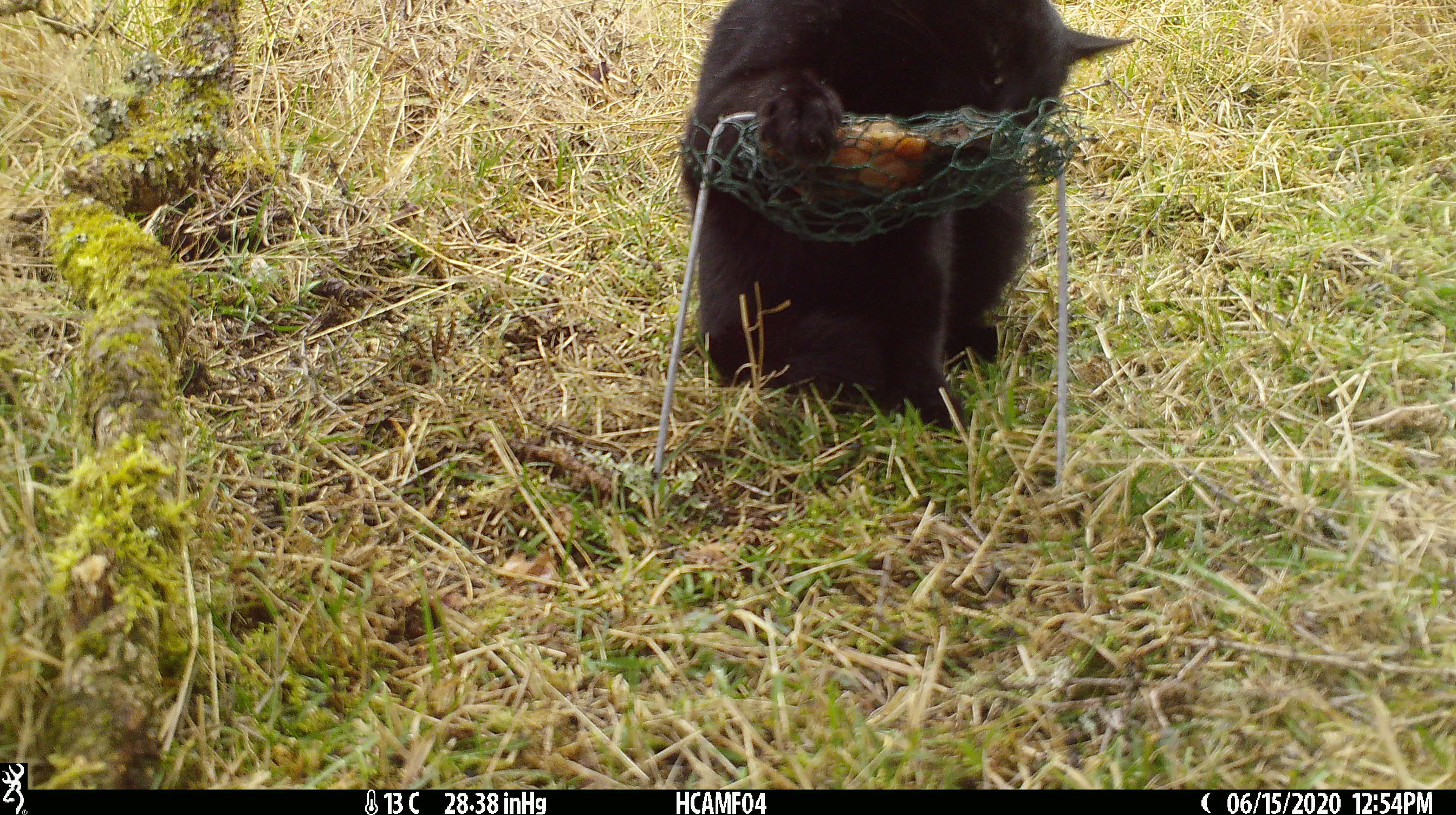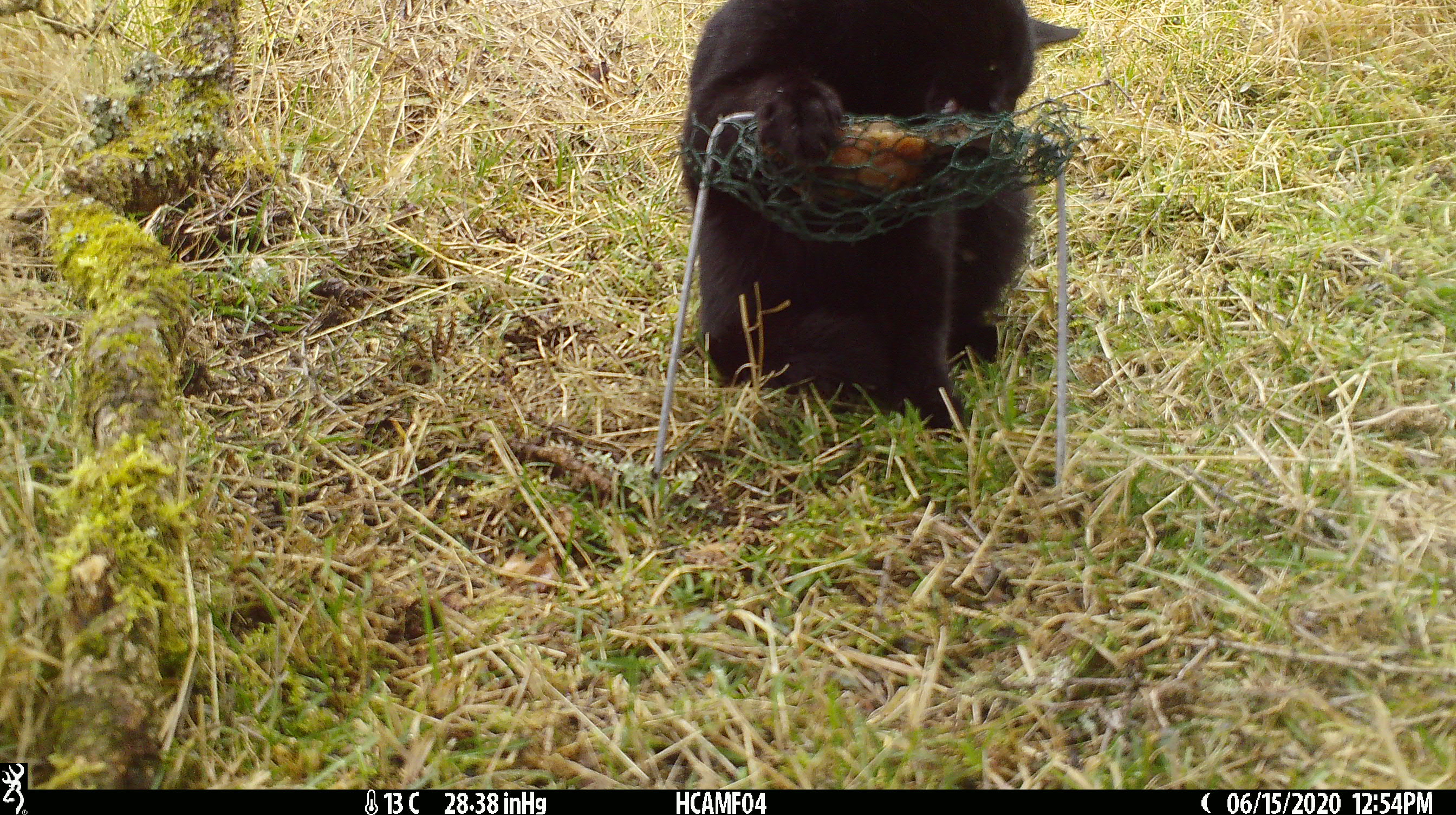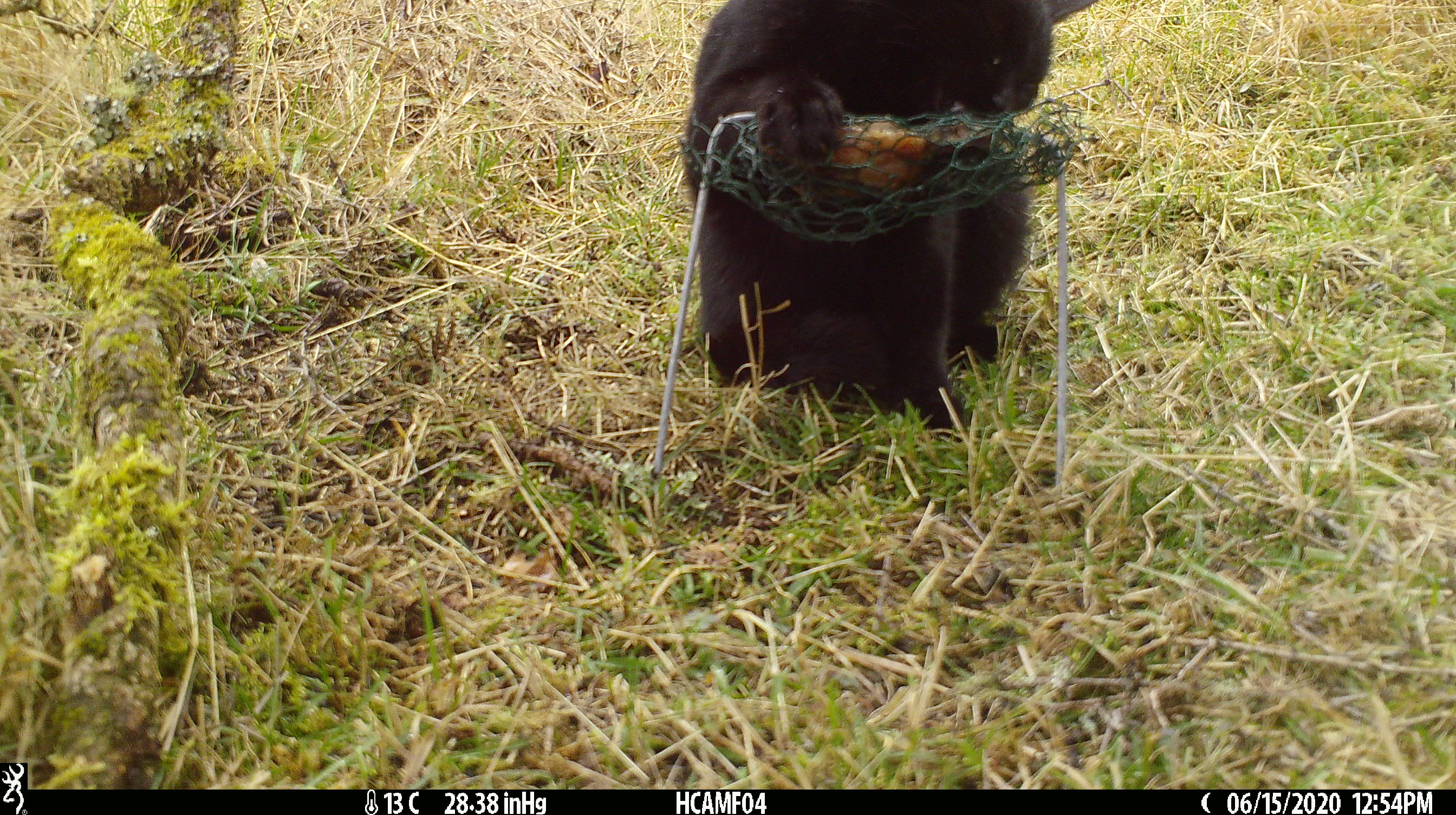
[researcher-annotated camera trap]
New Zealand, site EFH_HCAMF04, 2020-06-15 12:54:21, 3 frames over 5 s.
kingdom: Animalia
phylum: Chordata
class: Mammalia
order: Carnivora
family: Felidae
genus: Felis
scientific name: Felis catus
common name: domestic cat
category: cat